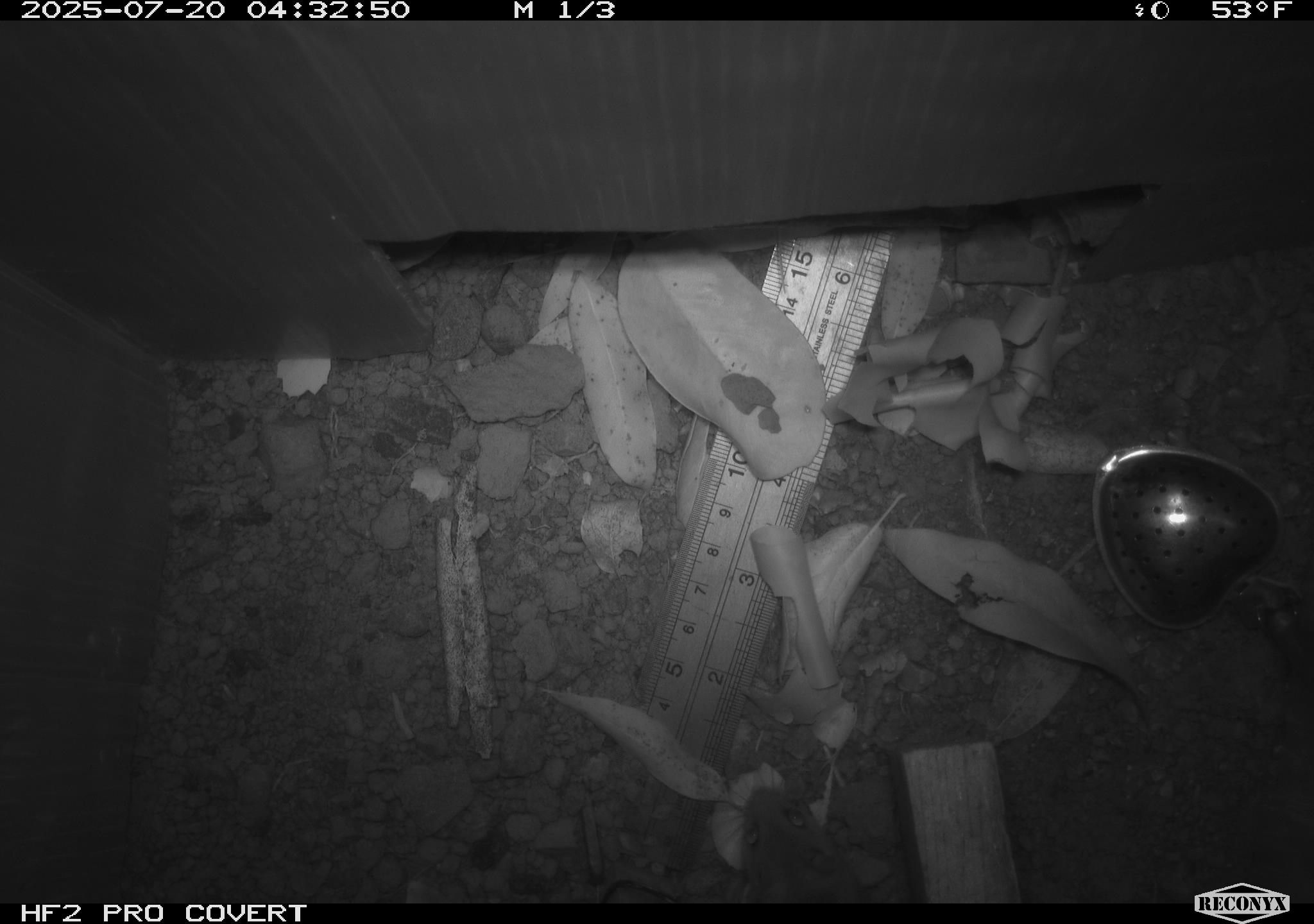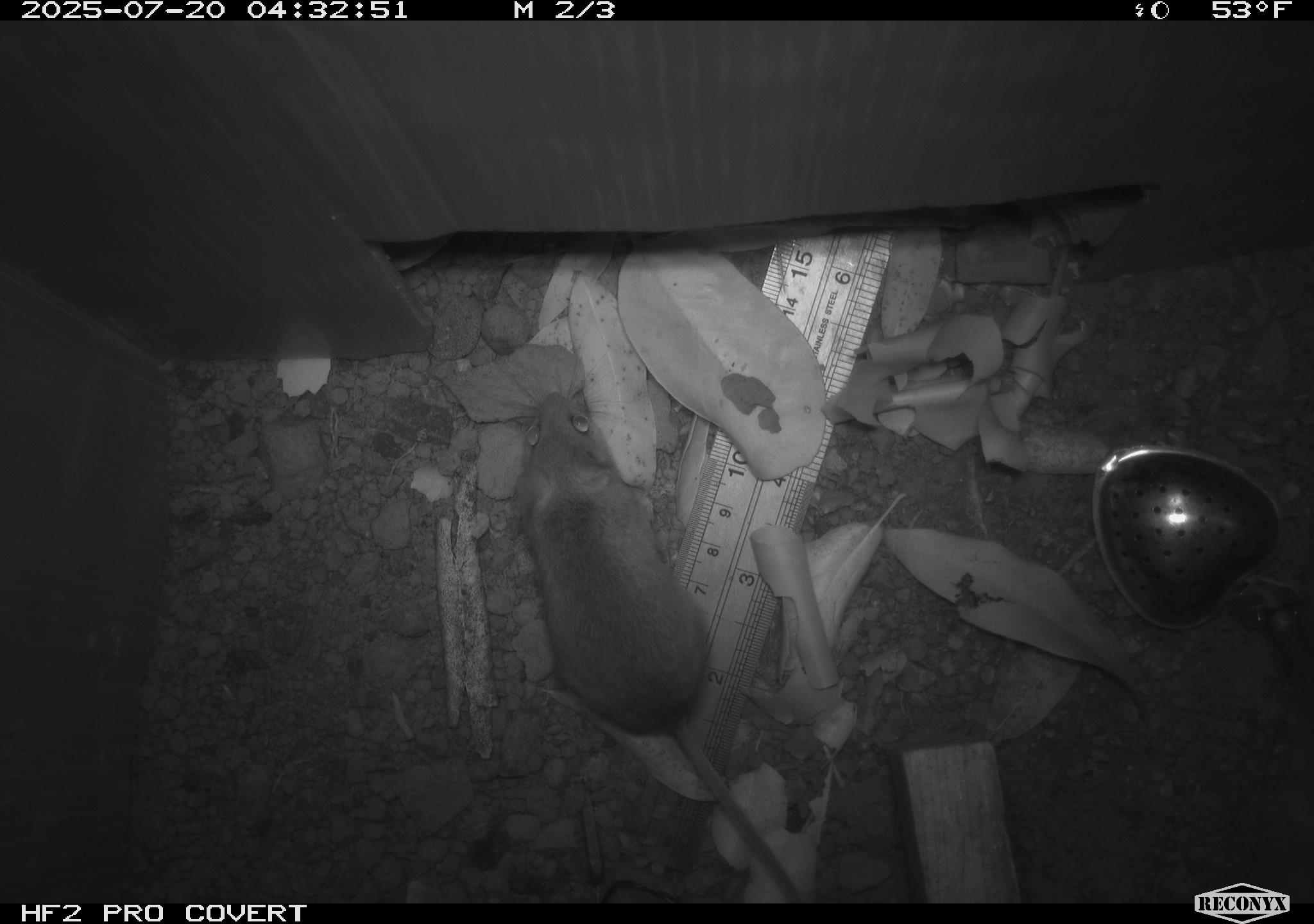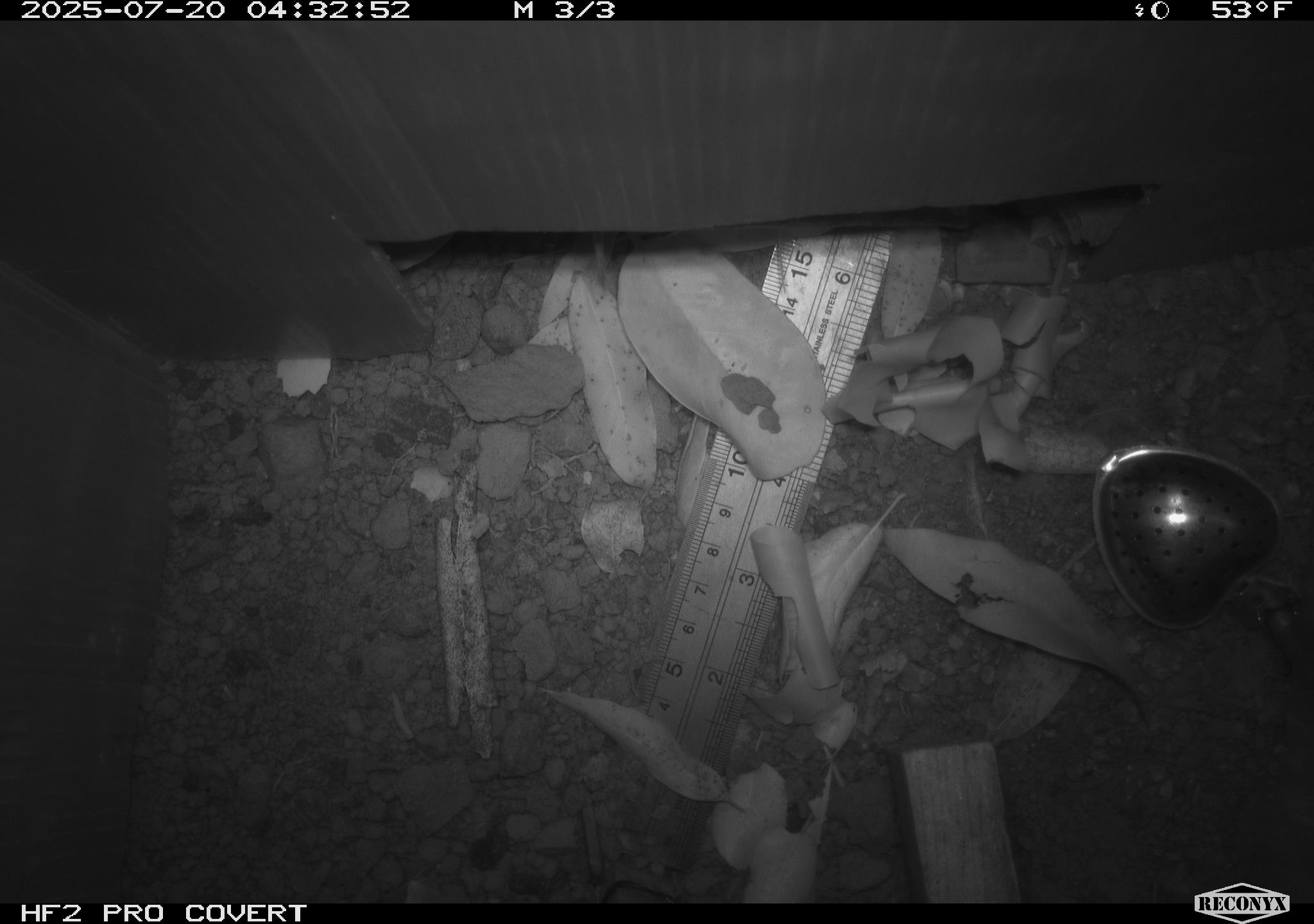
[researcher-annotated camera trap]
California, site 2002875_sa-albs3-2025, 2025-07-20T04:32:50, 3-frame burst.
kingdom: Animalia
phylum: Chordata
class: Mammalia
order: Rodentia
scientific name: Rodentia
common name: mouse species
Mouse species (Rodentia).